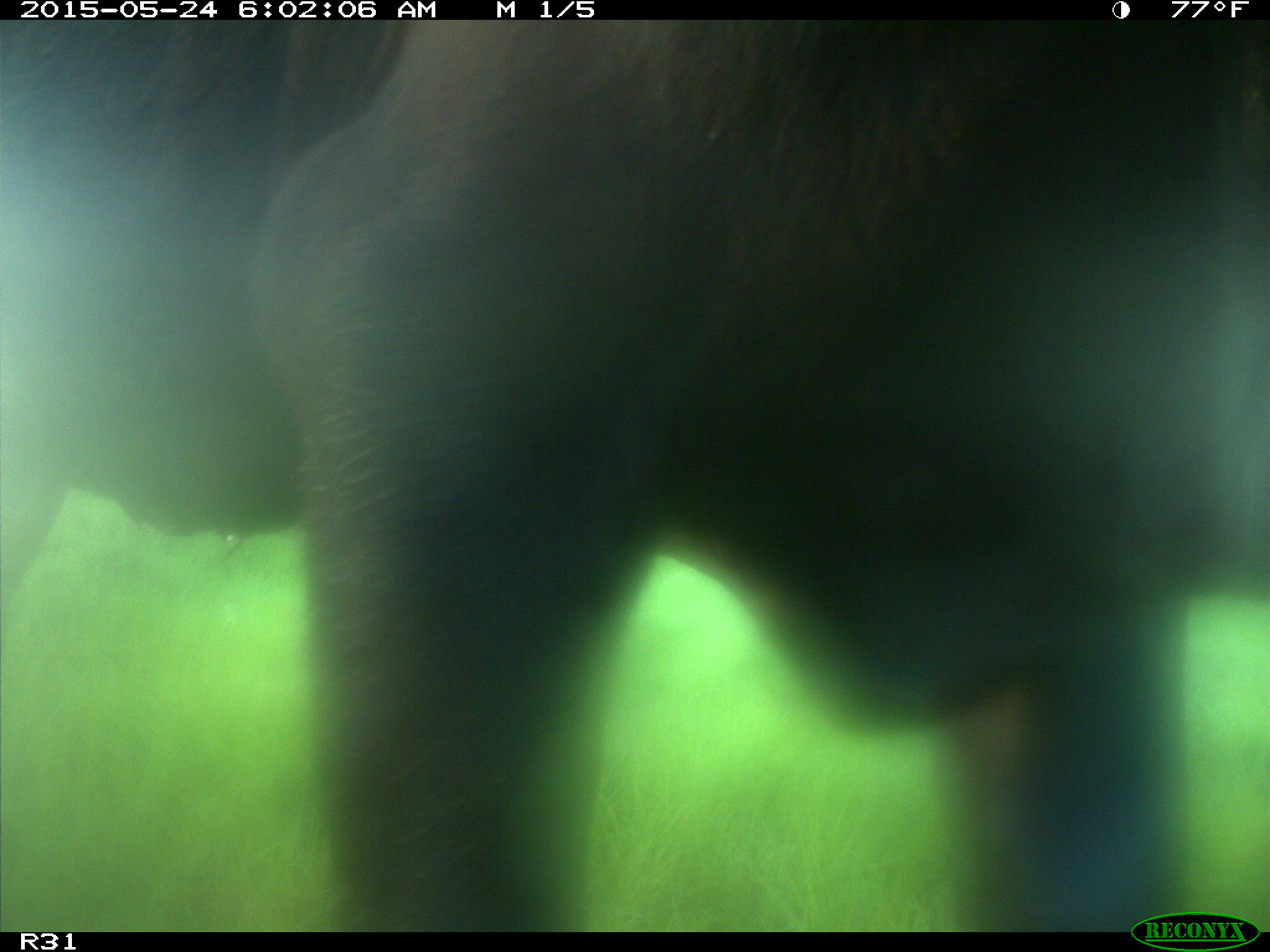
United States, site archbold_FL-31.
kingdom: Animalia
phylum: Chordata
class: Mammalia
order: Artiodactyla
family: Bovidae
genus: Bos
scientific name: Bos taurus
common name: domestic cow